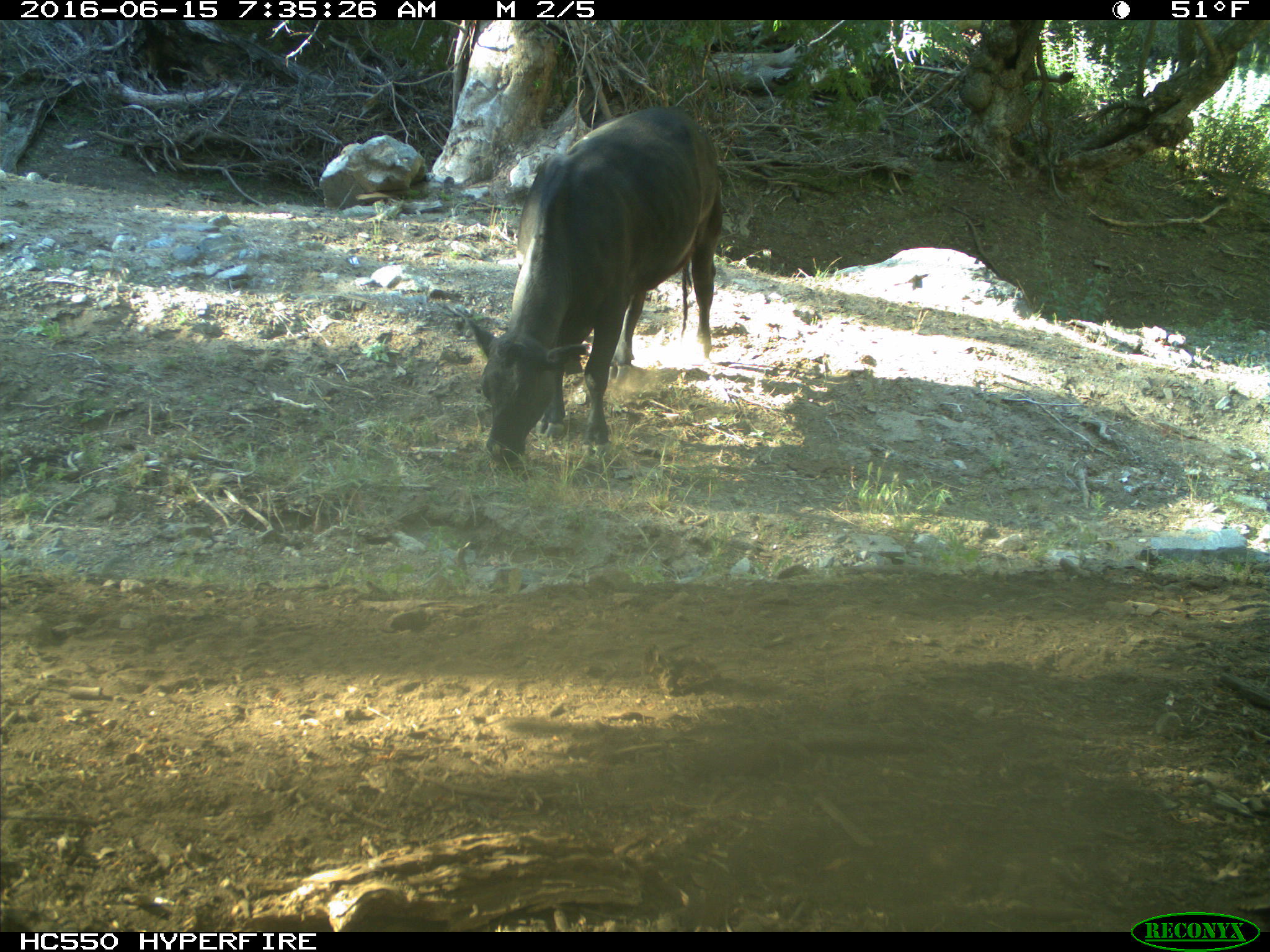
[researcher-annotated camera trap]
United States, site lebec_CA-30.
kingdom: Animalia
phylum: Chordata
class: Mammalia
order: Artiodactyla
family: Bovidae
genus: Bos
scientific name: Bos taurus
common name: domestic cow